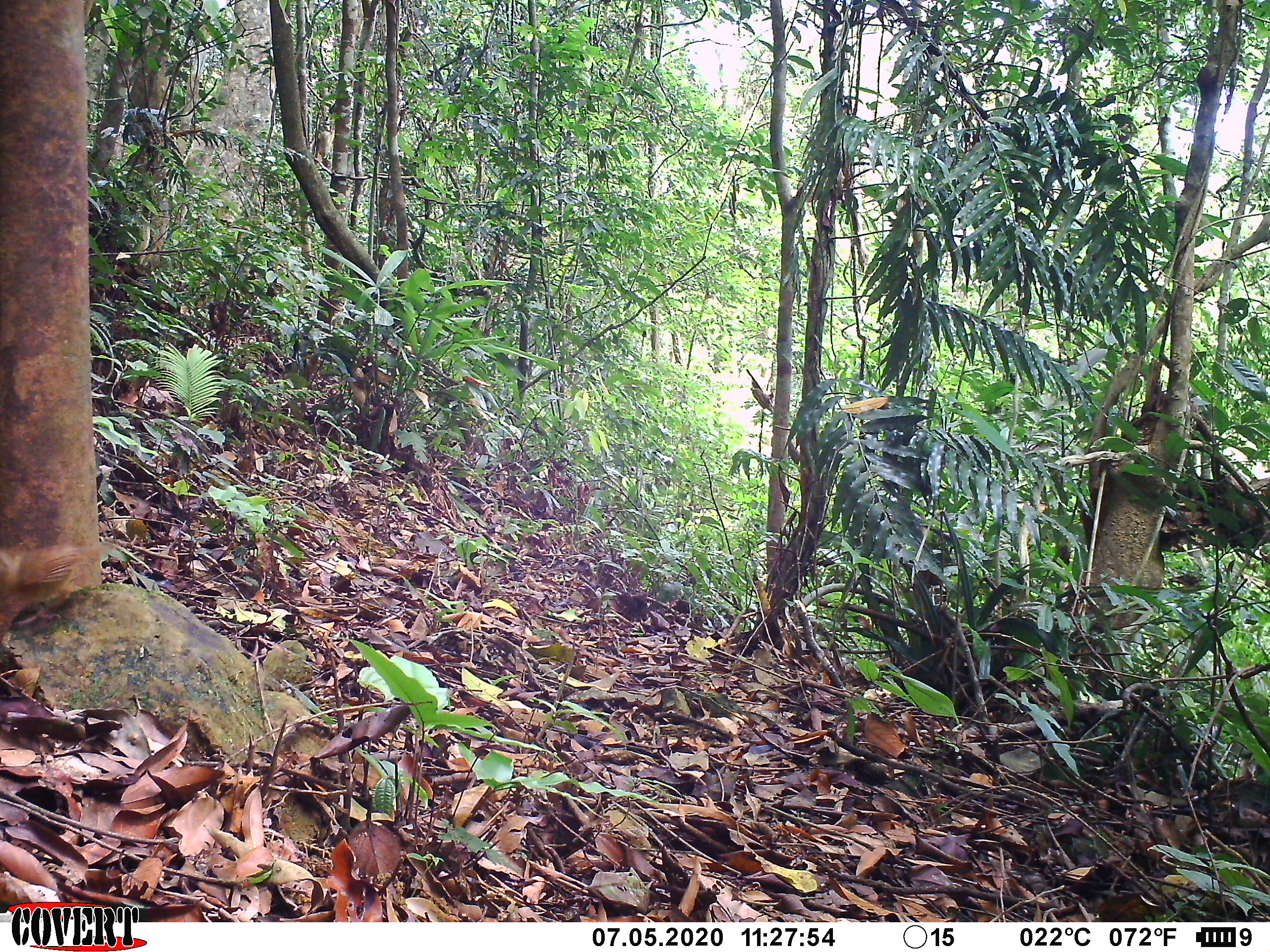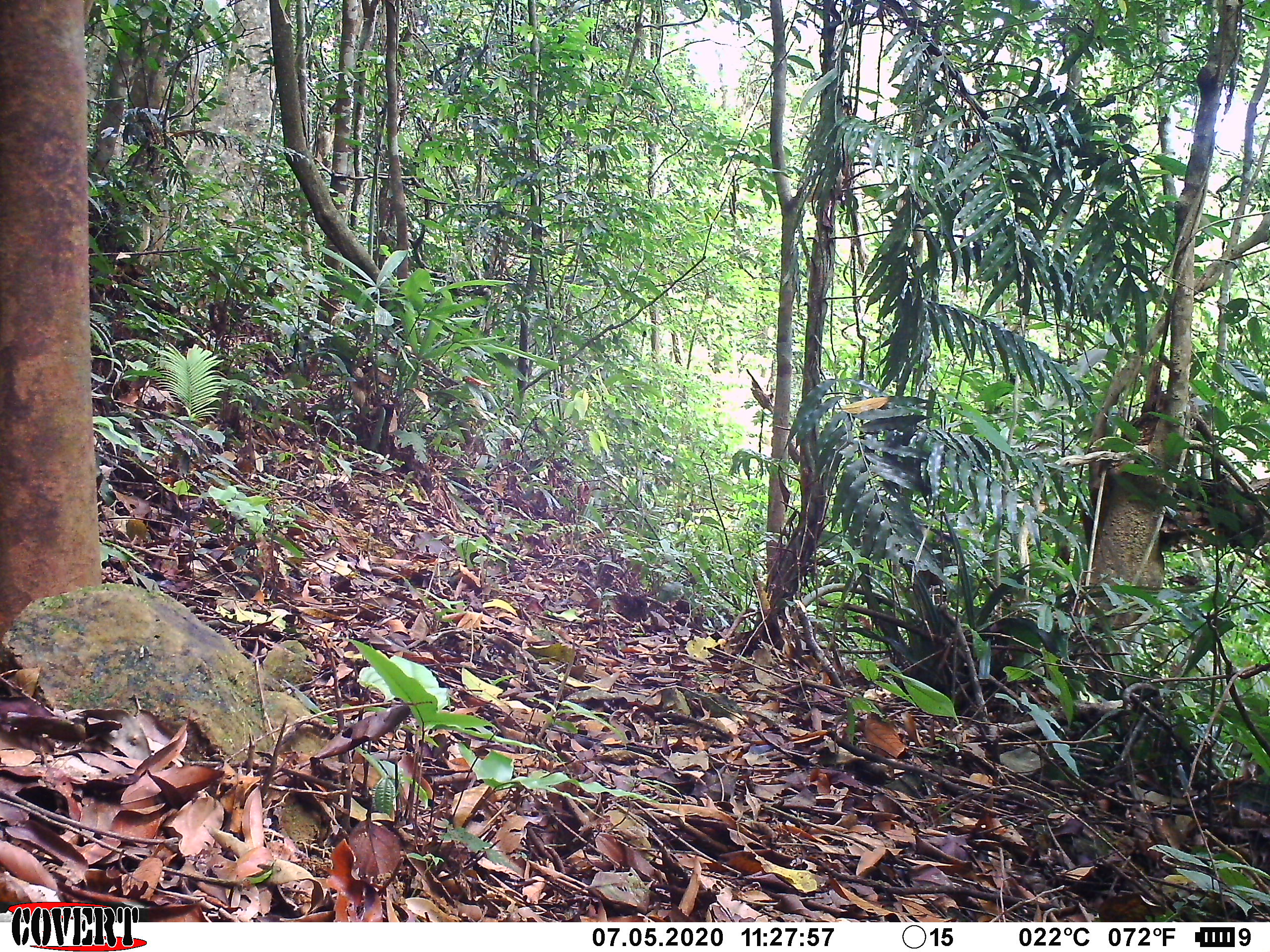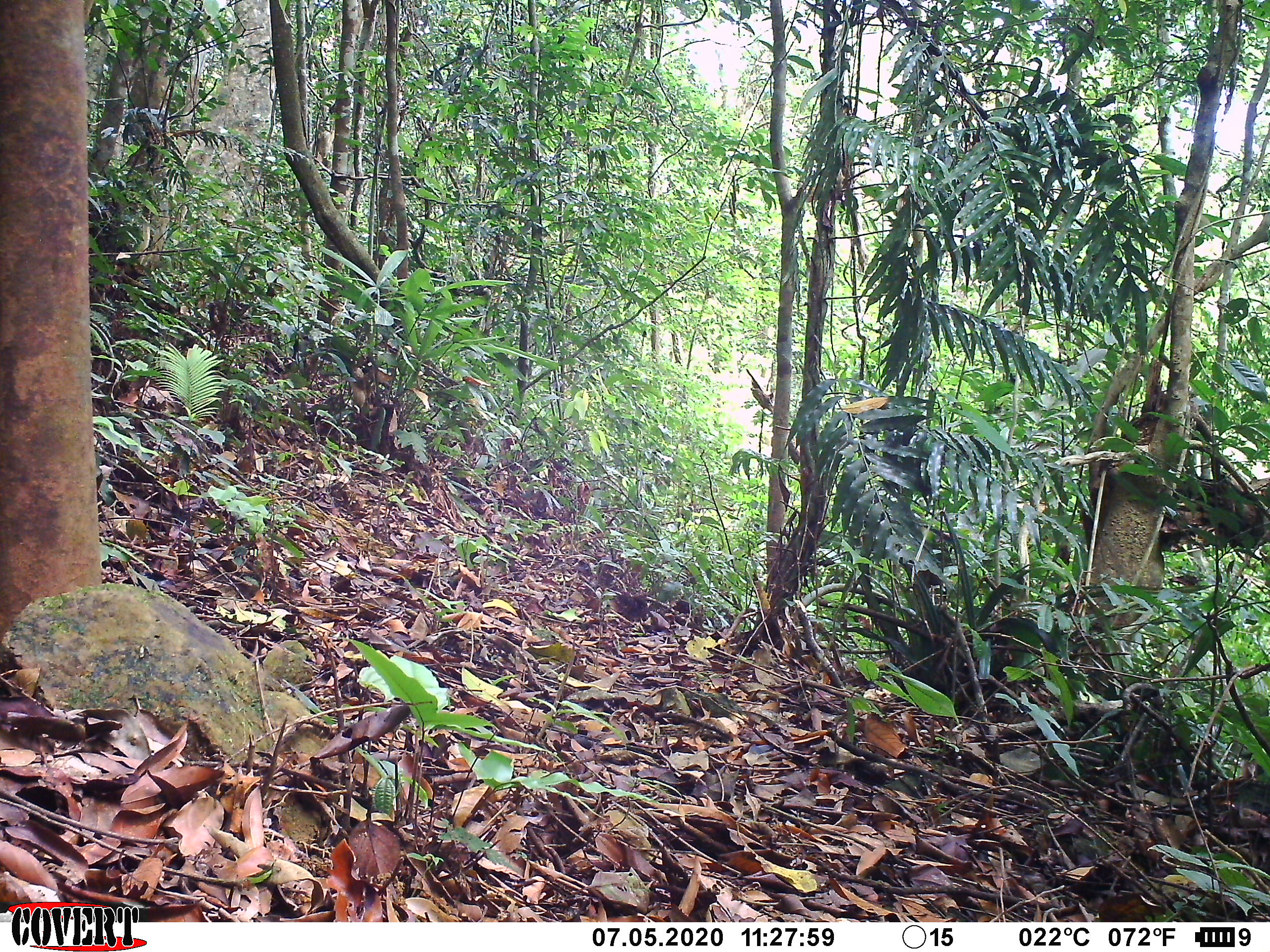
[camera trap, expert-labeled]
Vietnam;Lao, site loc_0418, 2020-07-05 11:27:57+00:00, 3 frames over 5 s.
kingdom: Animalia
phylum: Chordata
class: Aves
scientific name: Aves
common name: bird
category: unidentified bird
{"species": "unidentified bird (bird) (Aves)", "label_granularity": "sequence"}